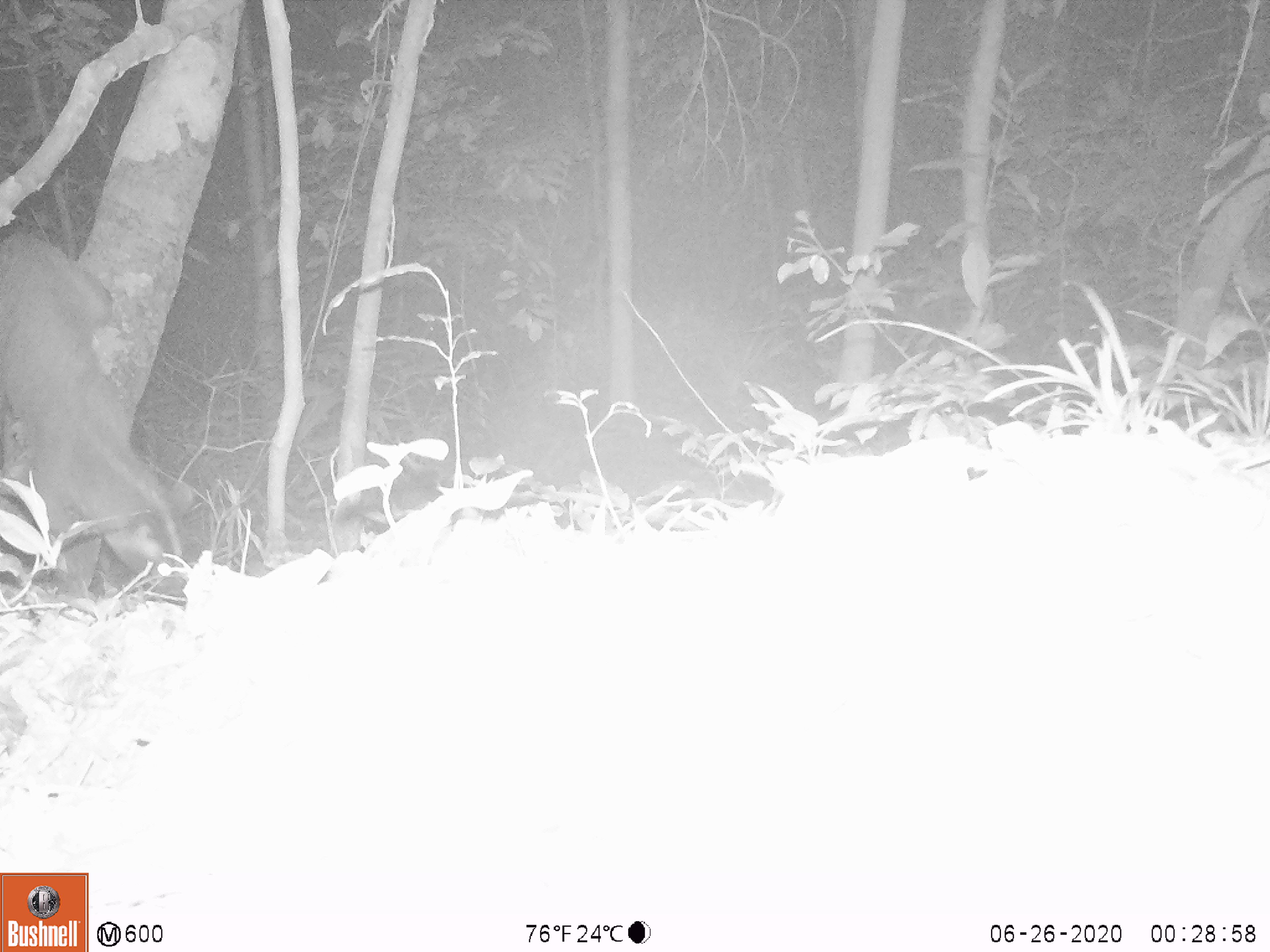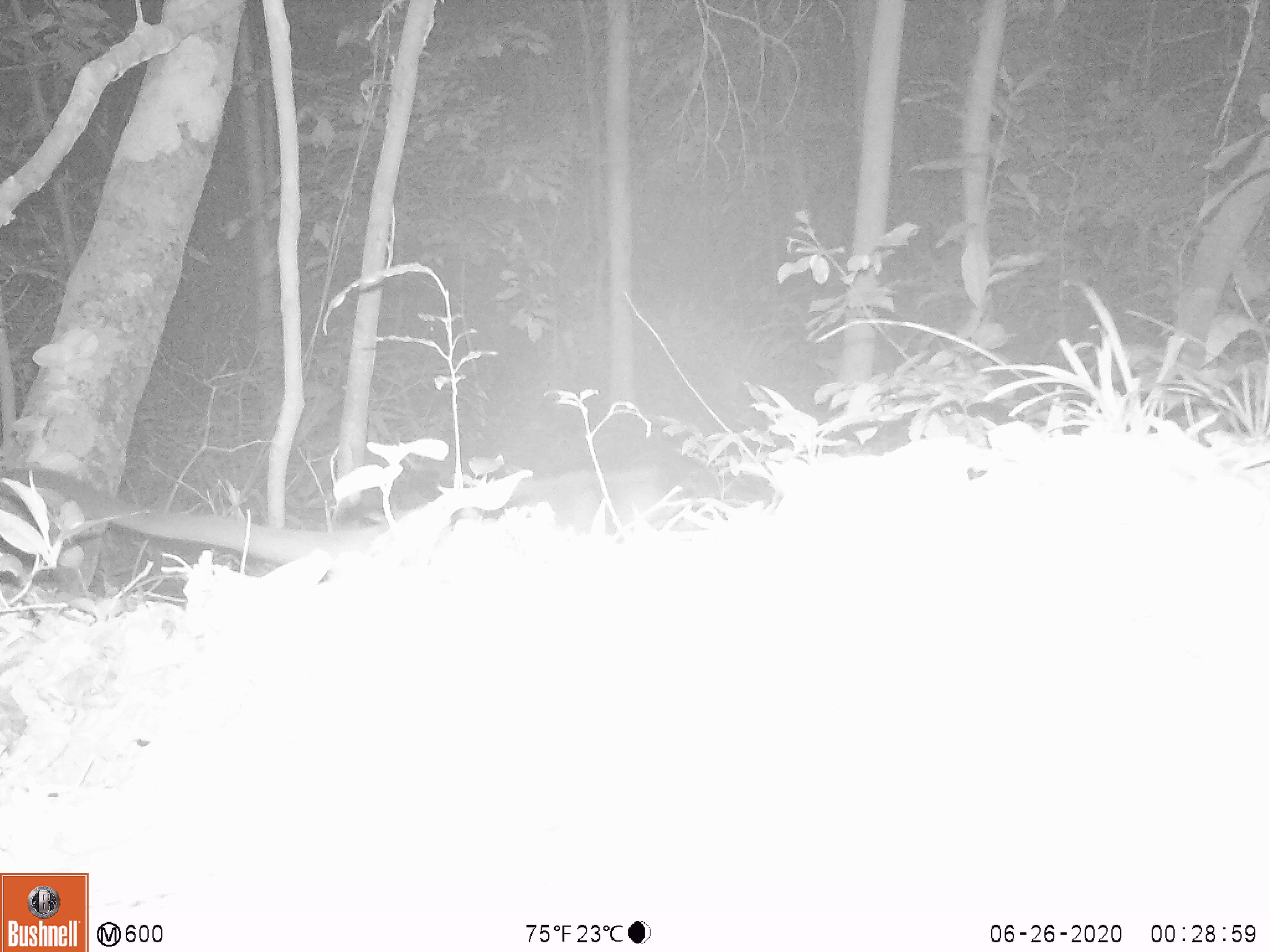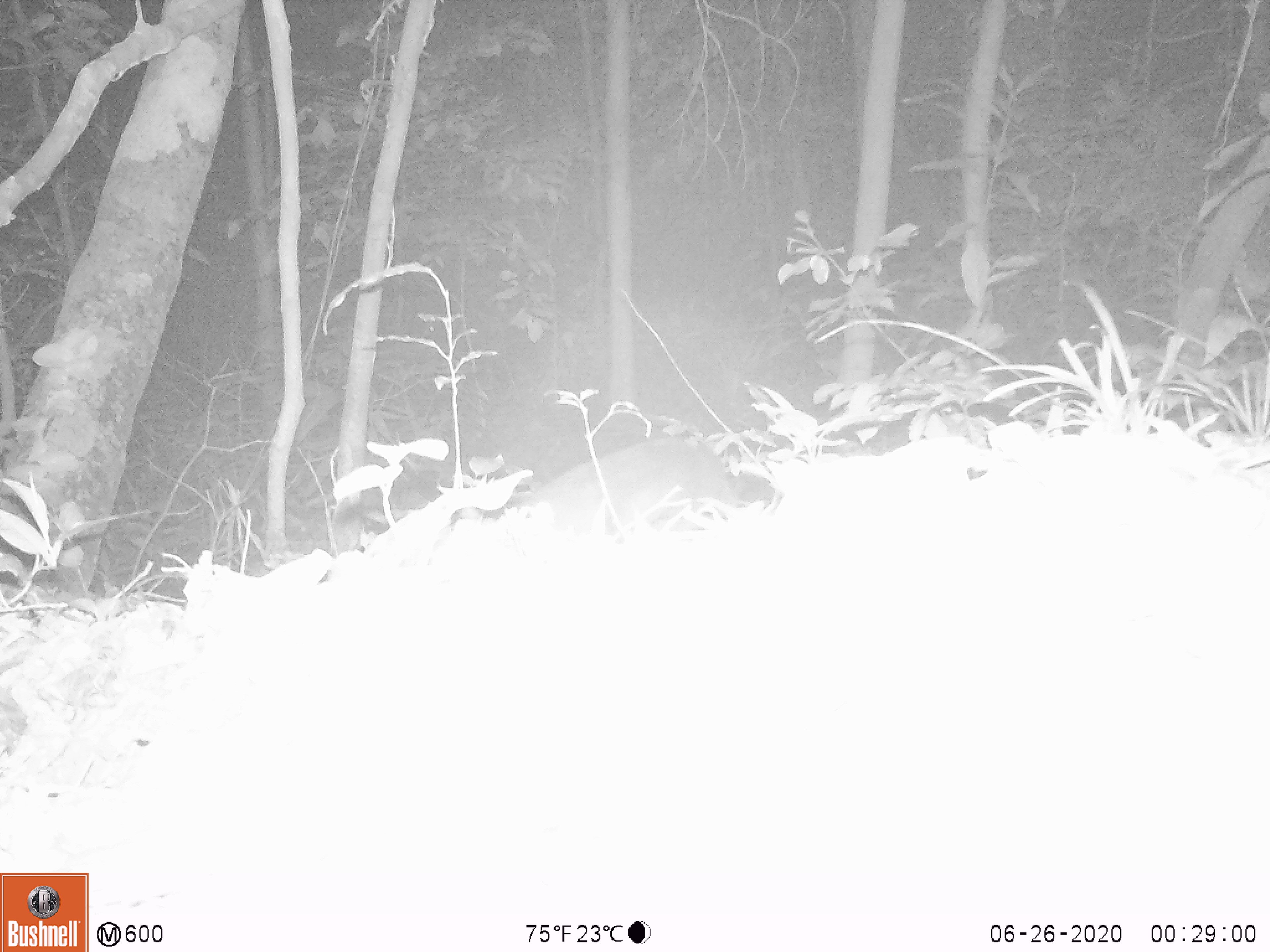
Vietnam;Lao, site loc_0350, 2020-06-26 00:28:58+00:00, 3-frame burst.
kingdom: Animalia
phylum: Chordata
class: Mammalia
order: Carnivora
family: Viverridae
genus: Paguma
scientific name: Paguma larvata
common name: masked palm civet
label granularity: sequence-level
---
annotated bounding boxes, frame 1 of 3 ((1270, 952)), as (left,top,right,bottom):
masked palm civet: (0,233,194,598)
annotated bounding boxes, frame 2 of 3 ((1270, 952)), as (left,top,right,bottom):
masked palm civet: (0,466,427,571)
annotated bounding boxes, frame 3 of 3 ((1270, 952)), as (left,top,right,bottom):
masked palm civet: (515,437,737,543)